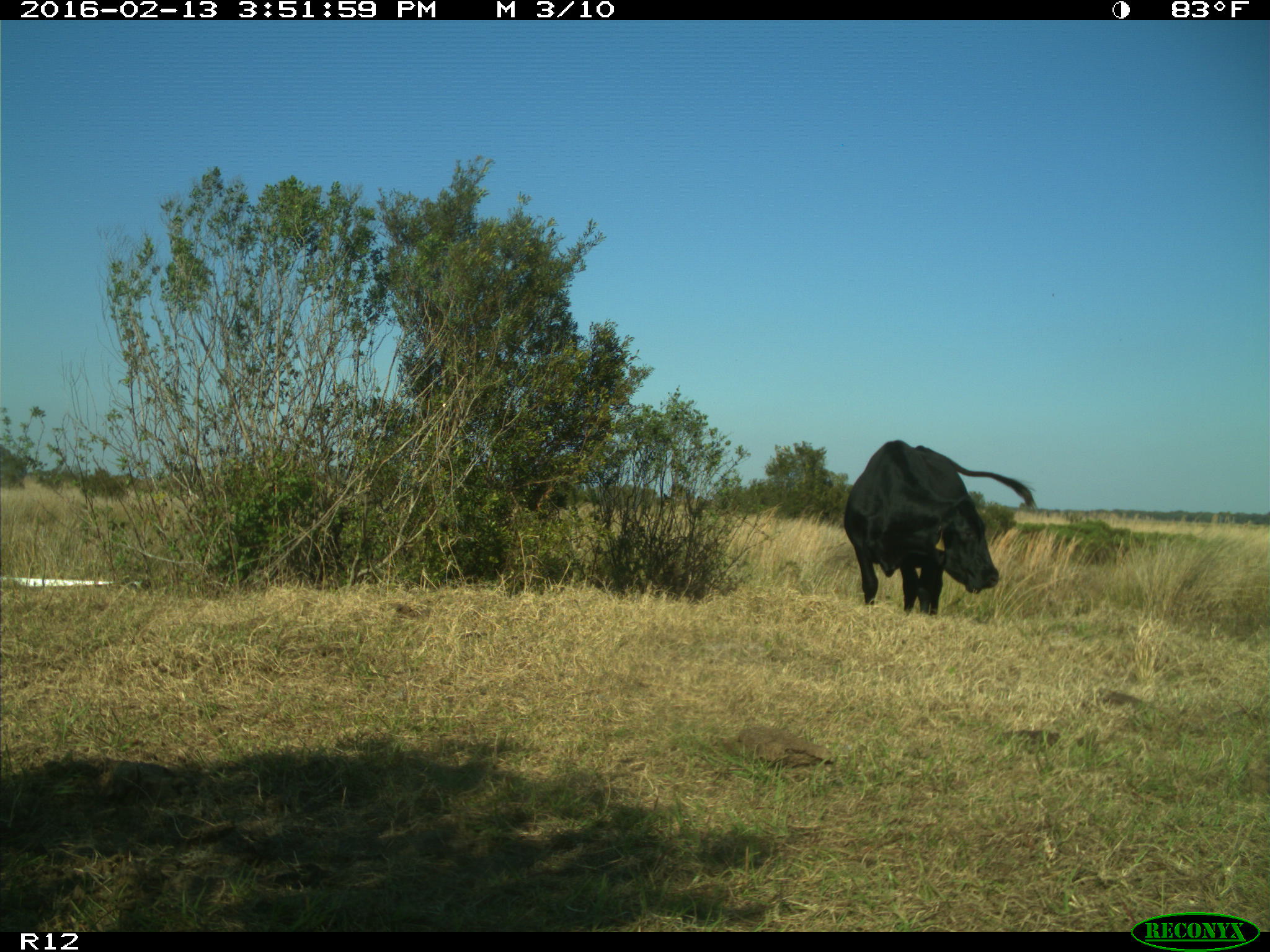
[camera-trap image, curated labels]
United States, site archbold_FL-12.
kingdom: Animalia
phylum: Chordata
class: Mammalia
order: Artiodactyla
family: Bovidae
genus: Bos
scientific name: Bos taurus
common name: domestic cow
Bos taurus (domestic cow).